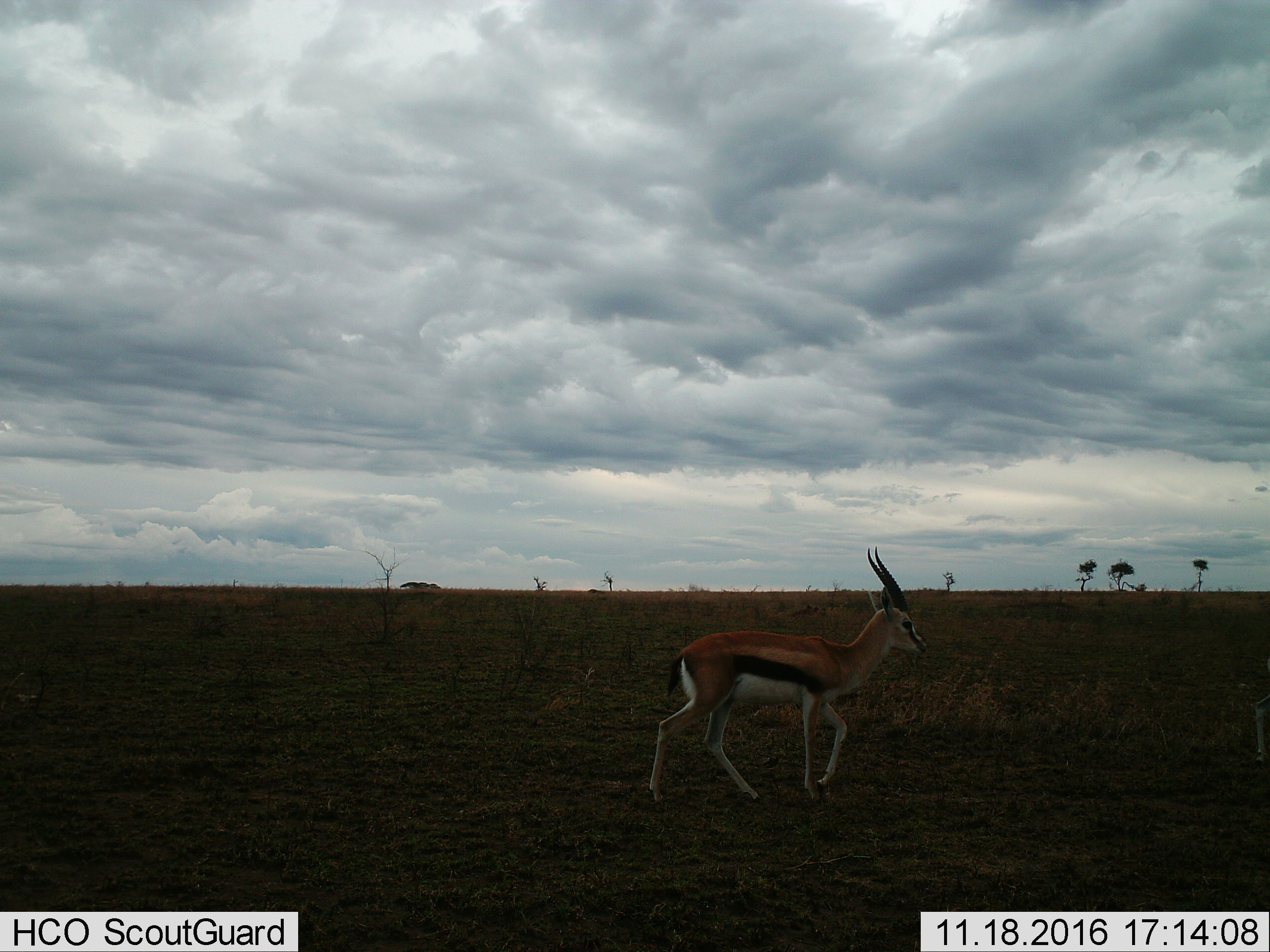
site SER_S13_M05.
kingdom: Animalia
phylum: Chordata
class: Mammalia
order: Artiodactyla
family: Bovidae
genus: Eudorcas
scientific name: Eudorcas thomsonii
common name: thomson's gazelle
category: gazellethomsons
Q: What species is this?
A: Gazellethomsons (thomson's gazelle) (Eudorcas thomsonii).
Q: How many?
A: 1.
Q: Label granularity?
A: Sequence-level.